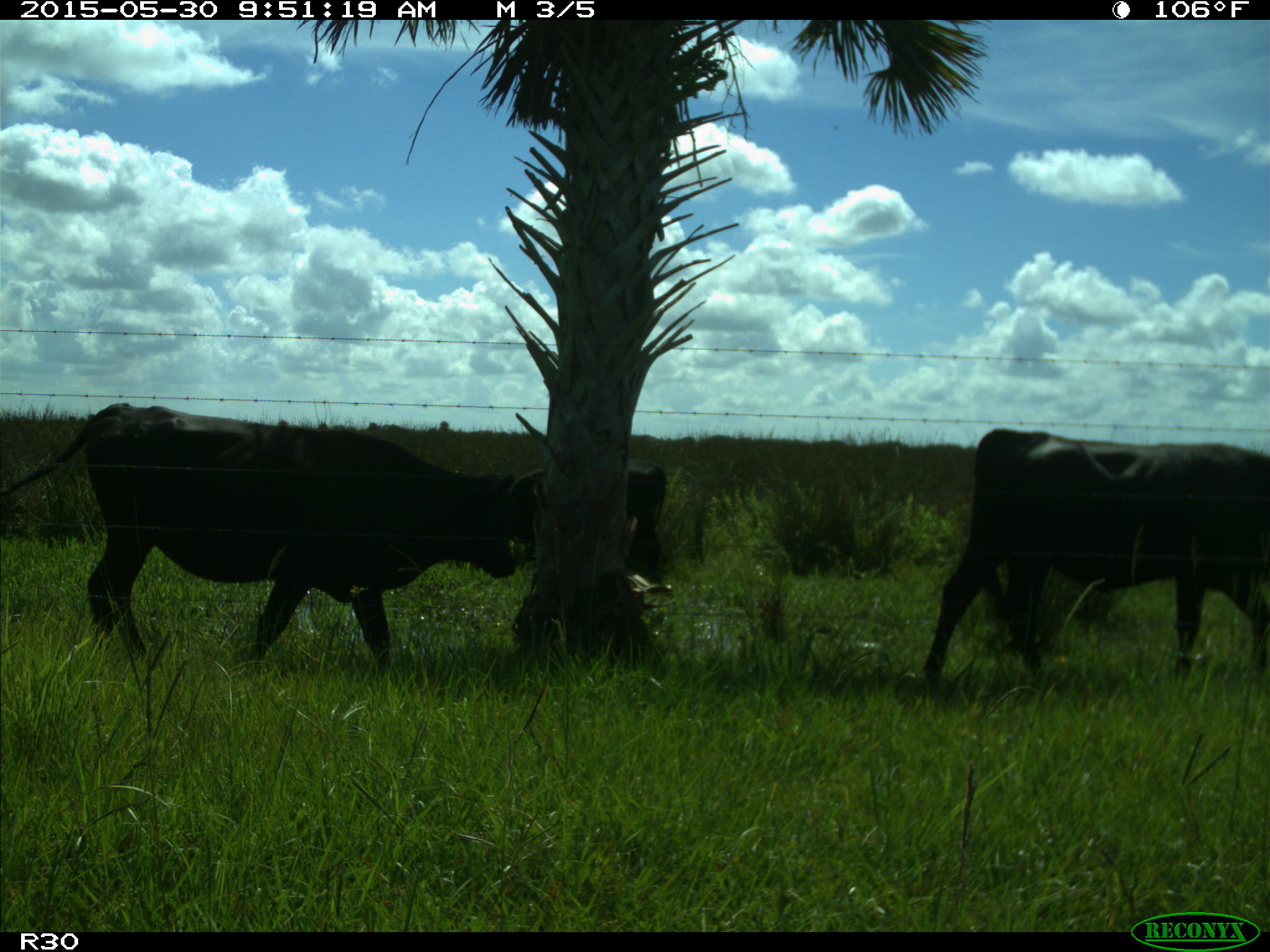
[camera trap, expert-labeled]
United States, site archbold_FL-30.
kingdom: Animalia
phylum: Chordata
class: Mammalia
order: Artiodactyla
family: Bovidae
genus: Bos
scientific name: Bos taurus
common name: domestic cow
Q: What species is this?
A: Bos taurus (domestic cow).